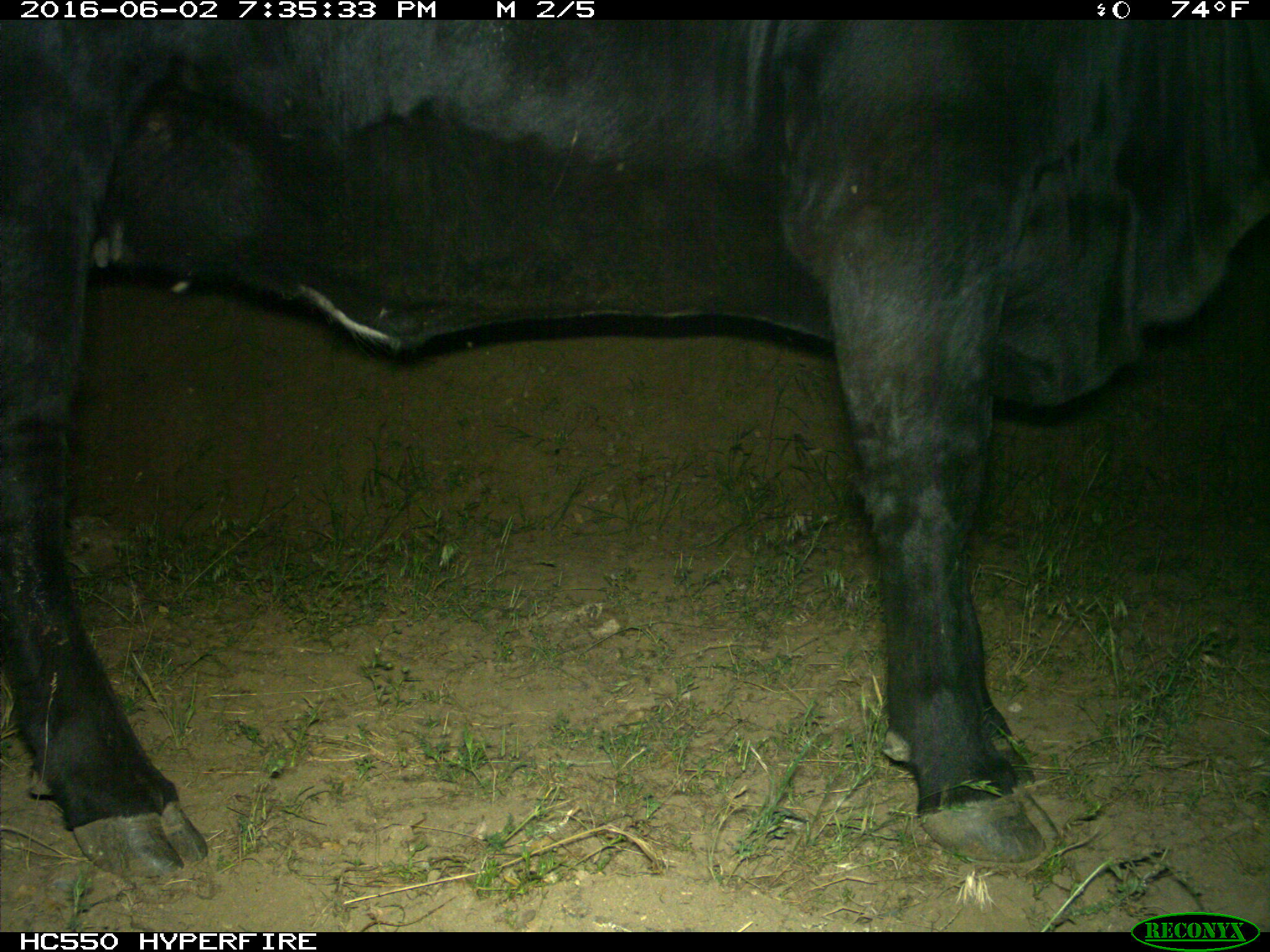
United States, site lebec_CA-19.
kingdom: Animalia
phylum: Chordata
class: Mammalia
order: Artiodactyla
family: Bovidae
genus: Bos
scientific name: Bos taurus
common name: domestic cow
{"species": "Bos taurus (domestic cow)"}